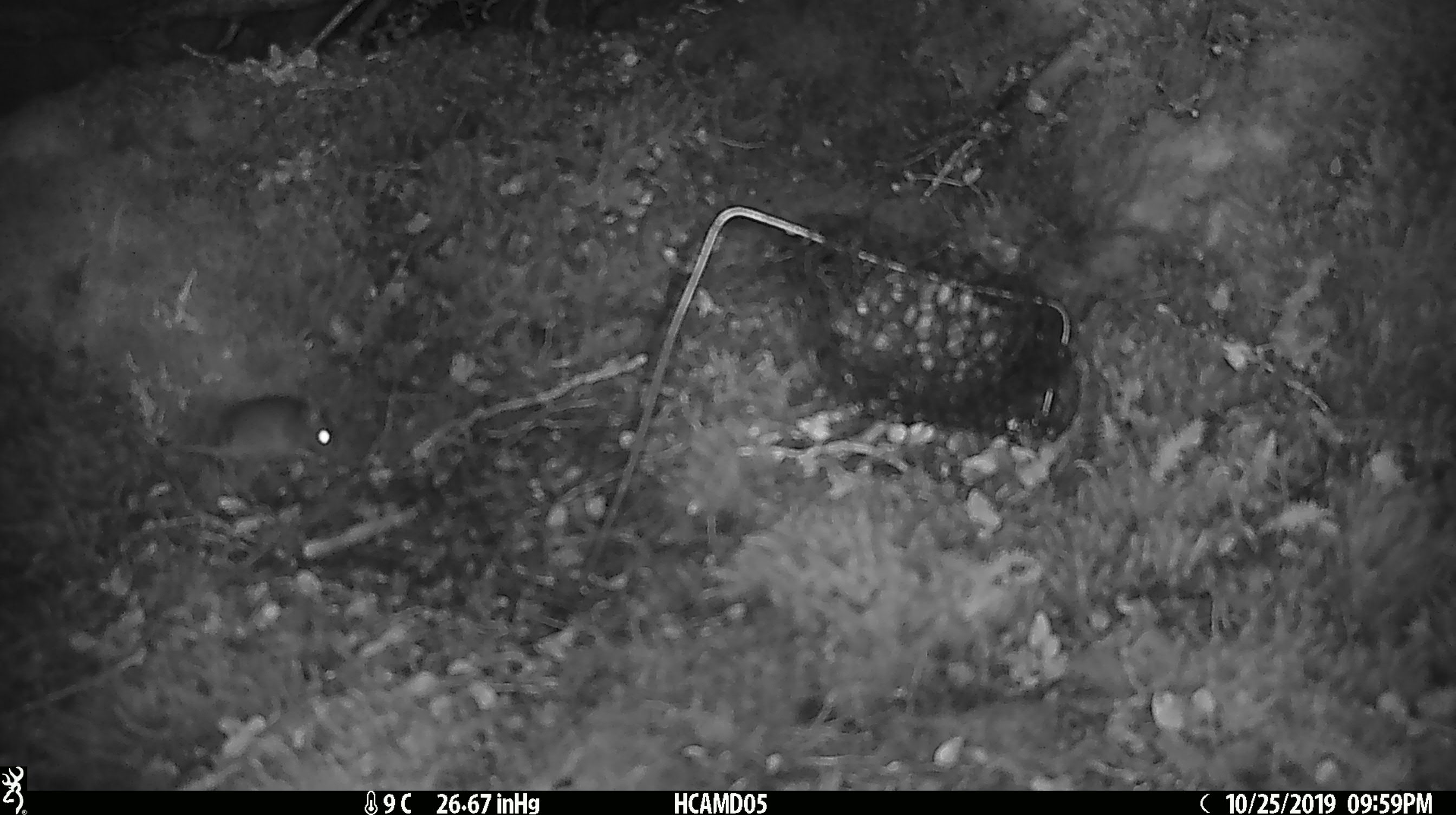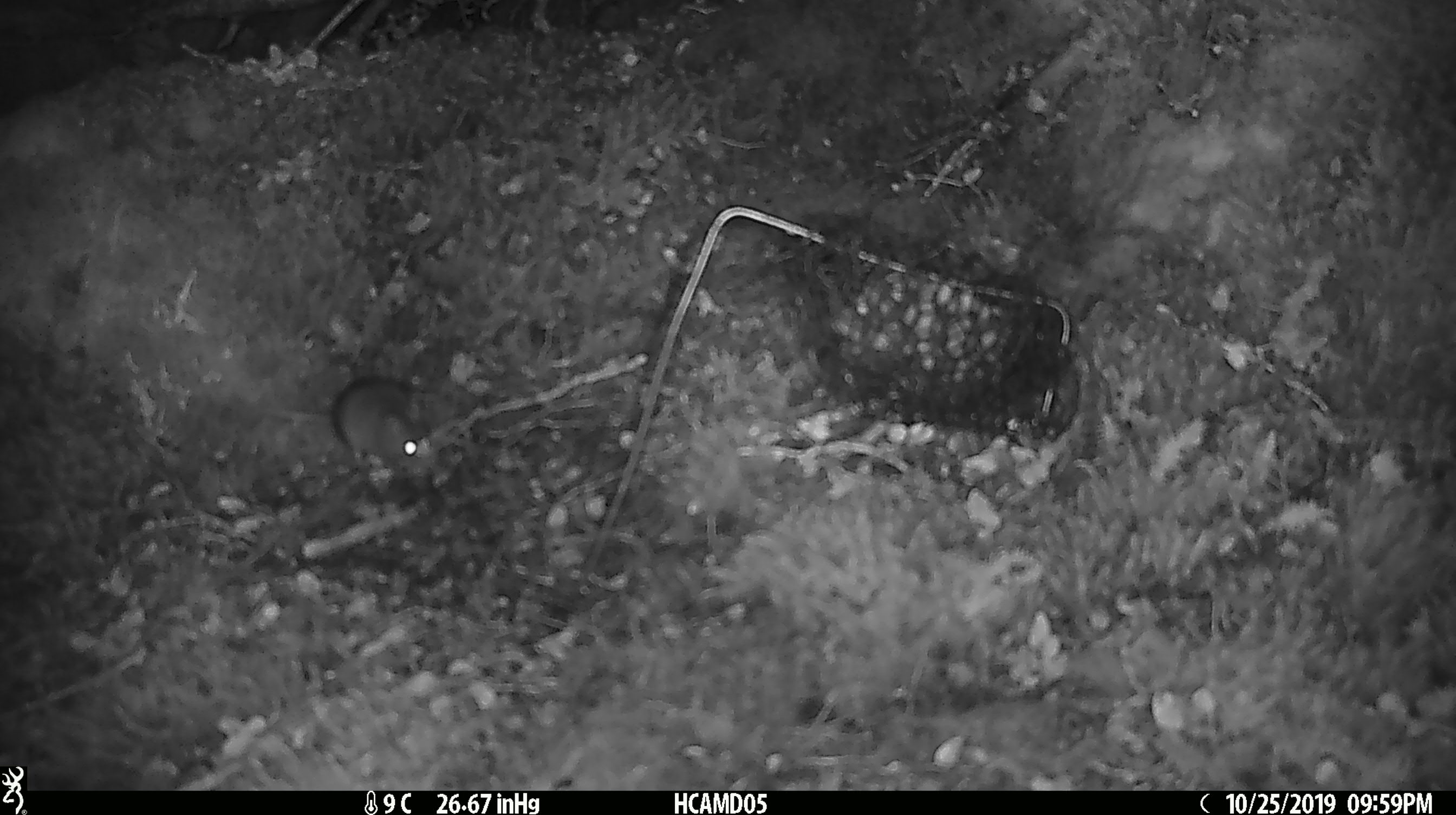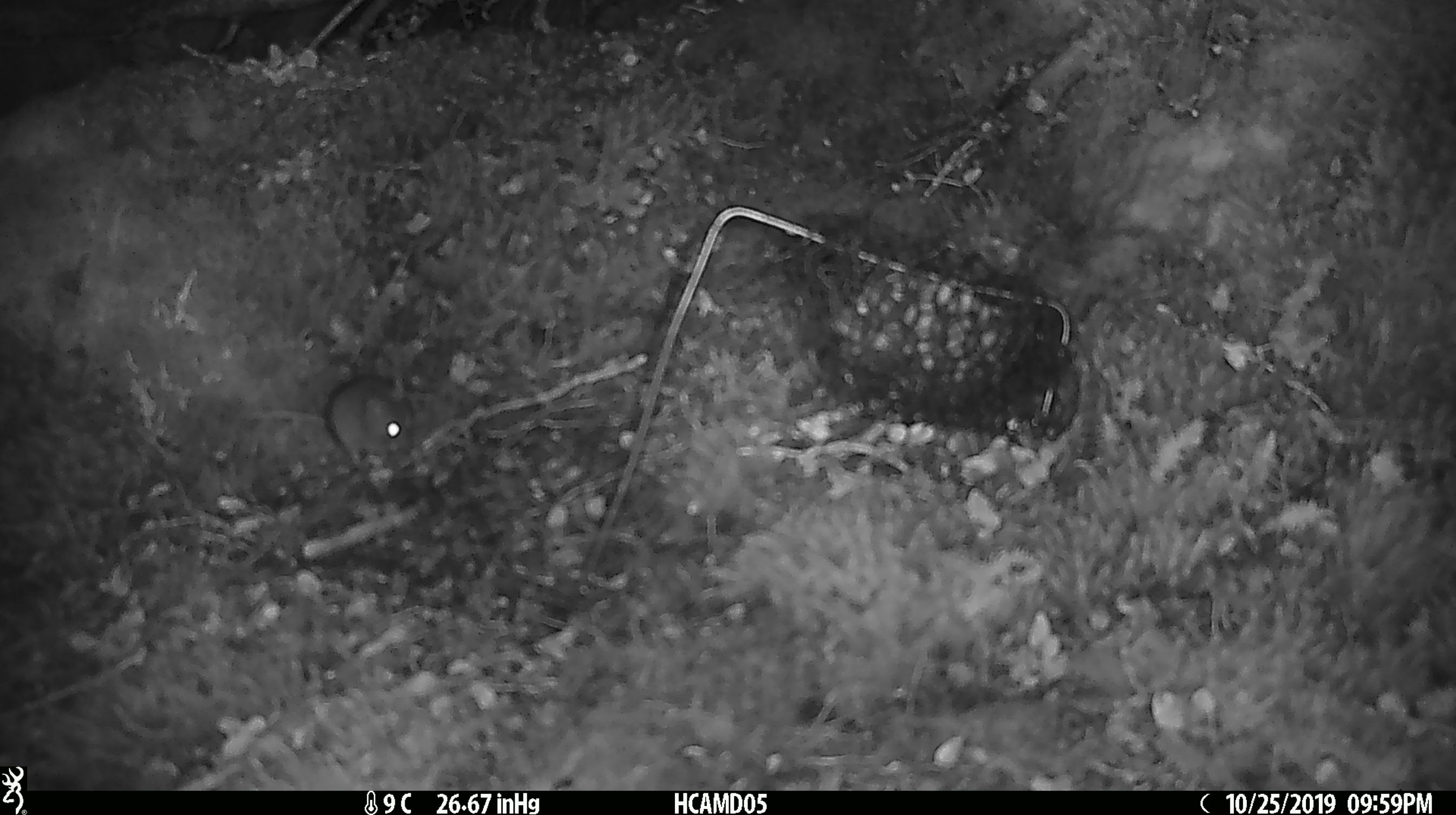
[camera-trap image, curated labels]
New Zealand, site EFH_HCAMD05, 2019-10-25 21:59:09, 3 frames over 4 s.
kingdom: Animalia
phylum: Chordata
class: Mammalia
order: Rodentia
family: Muridae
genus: Mus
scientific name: Mus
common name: mouse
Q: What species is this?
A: Mouse (Mus).